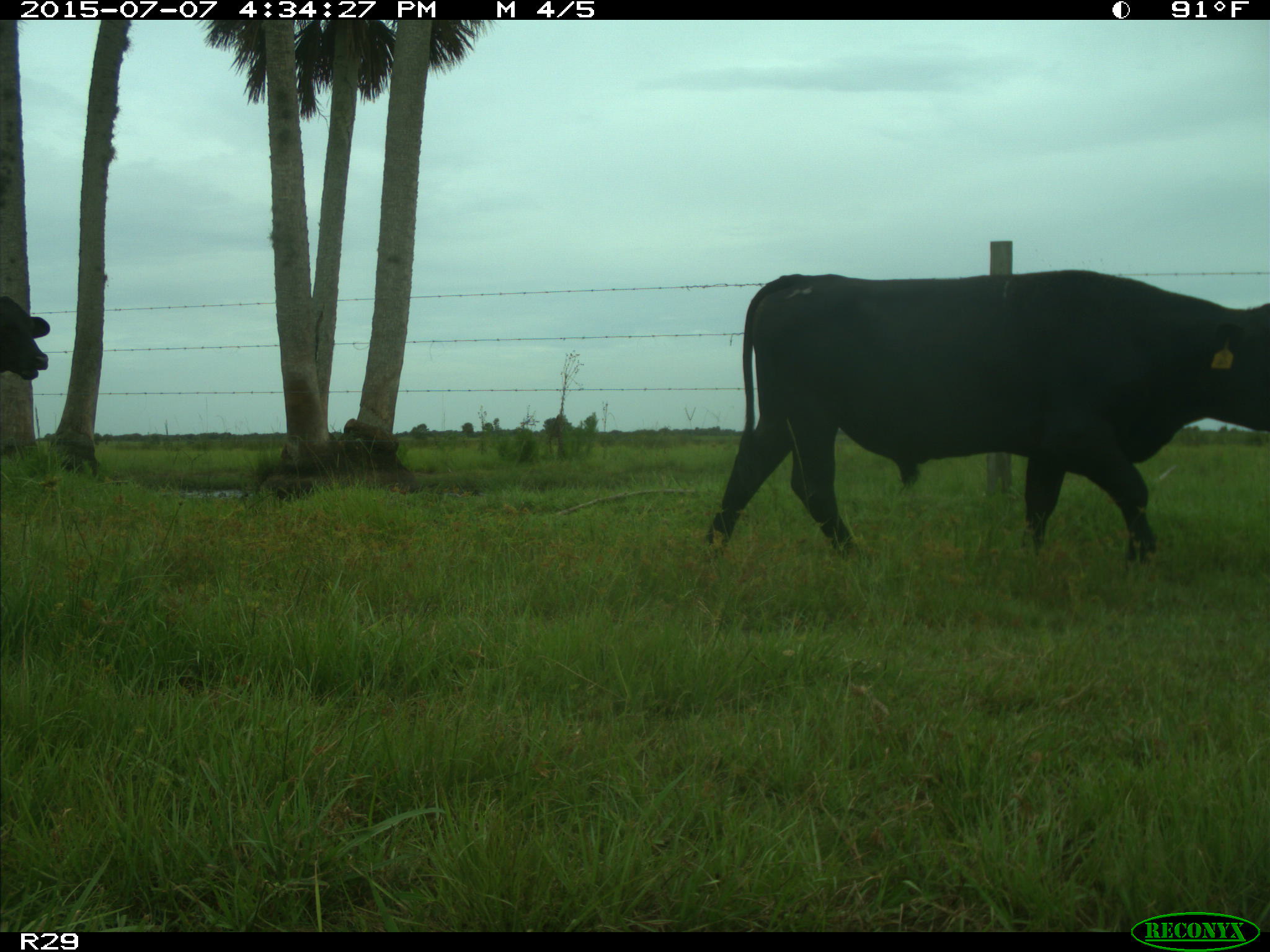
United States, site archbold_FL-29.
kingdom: Animalia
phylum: Chordata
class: Mammalia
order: Artiodactyla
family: Bovidae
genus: Bos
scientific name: Bos taurus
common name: domestic cow